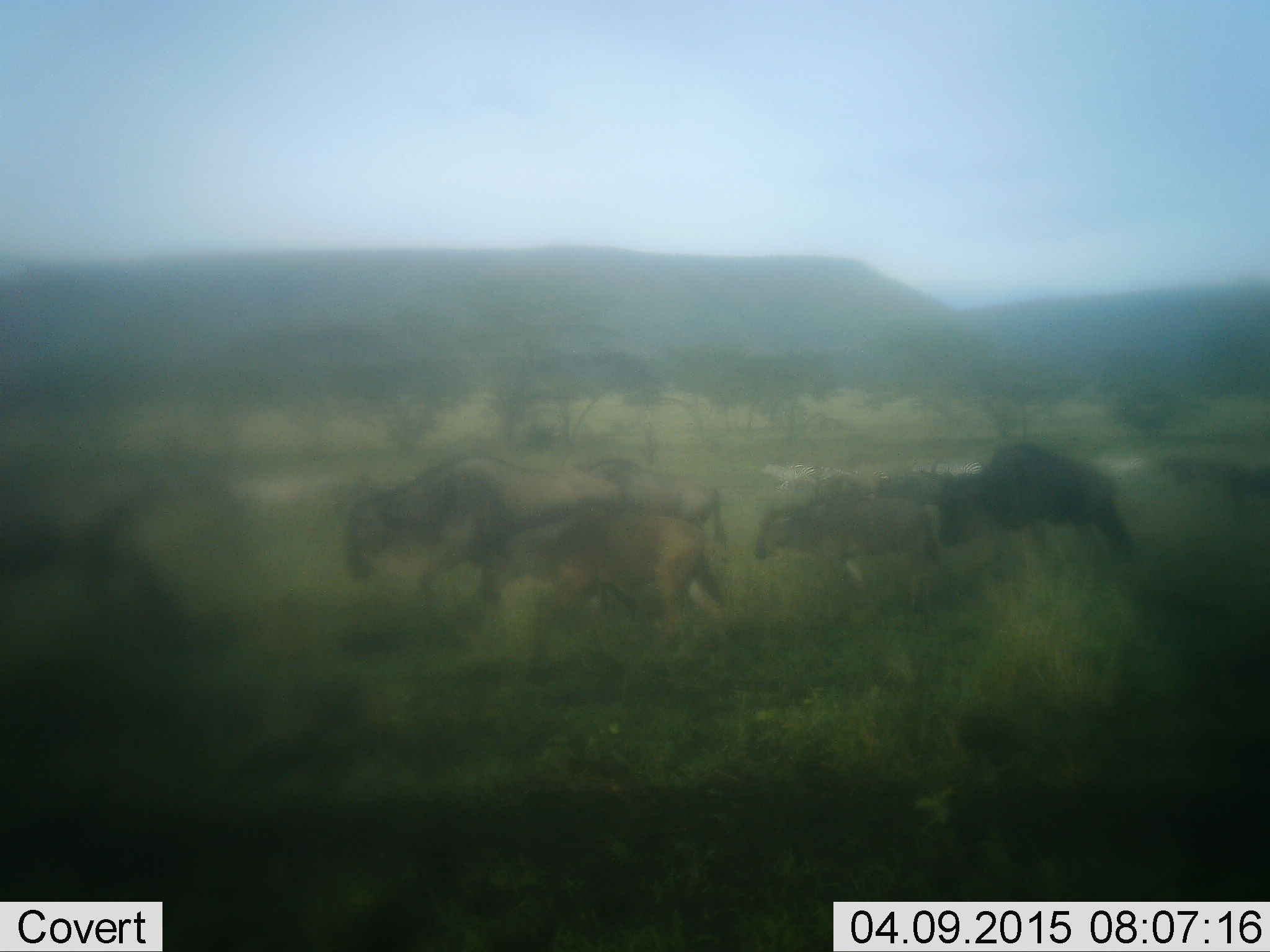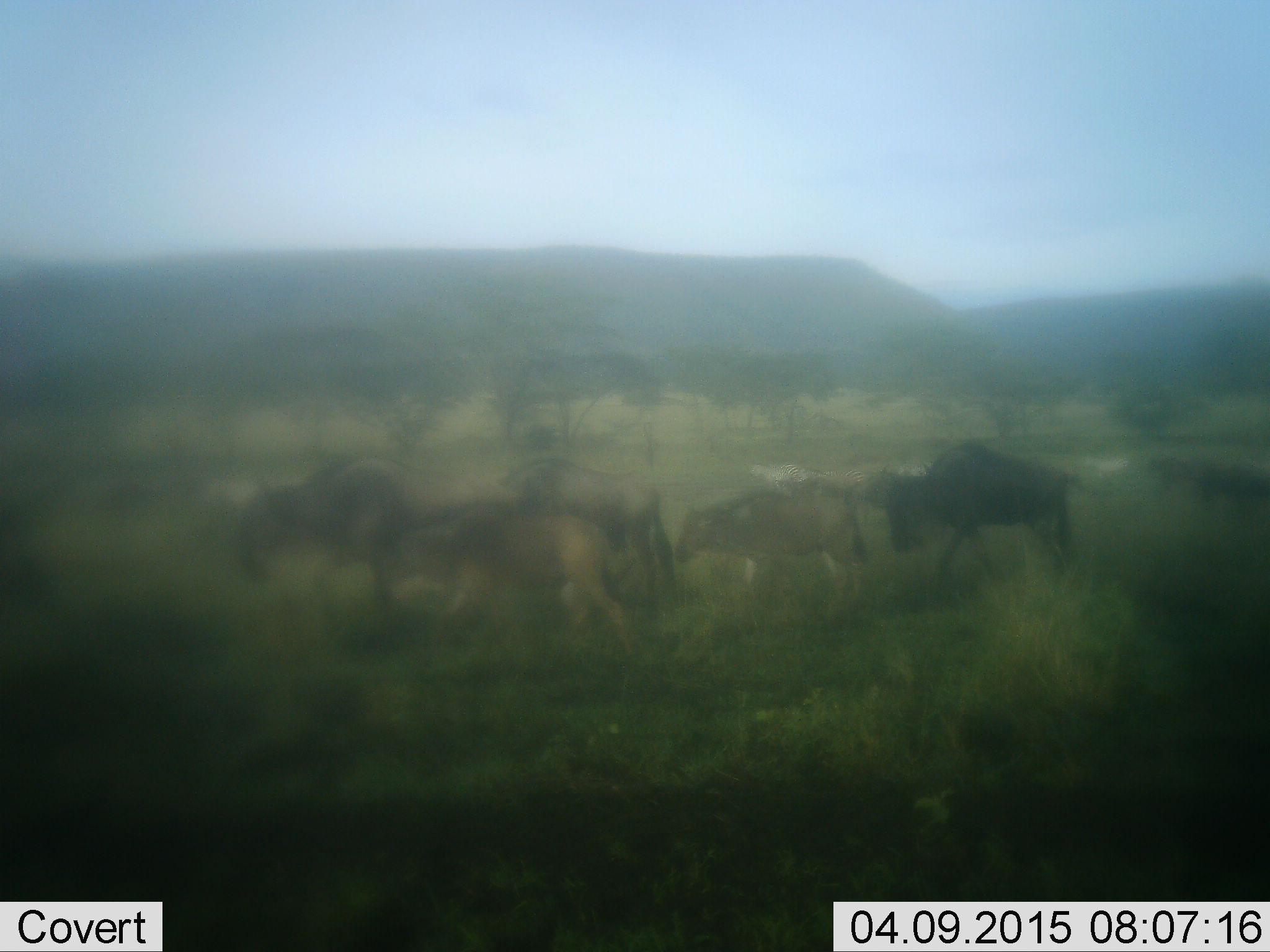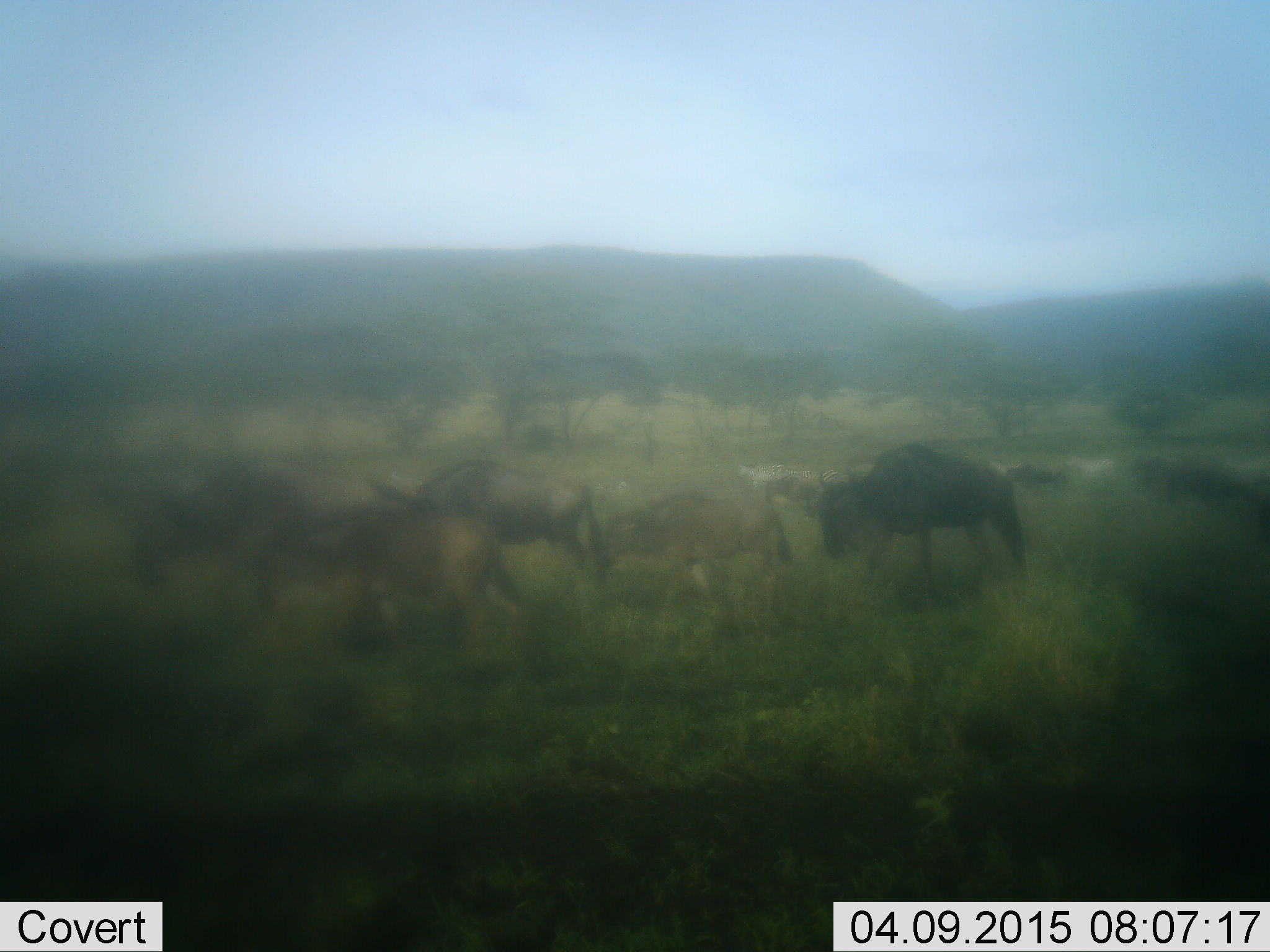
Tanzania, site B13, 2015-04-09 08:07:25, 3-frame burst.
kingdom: Animalia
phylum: Chordata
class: Mammalia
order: Artiodactyla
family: Bovidae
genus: Connochaetes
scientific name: Connochaetes taurinus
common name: blue wildebeest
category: wildebeest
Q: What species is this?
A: Wildebeest (blue wildebeest) (Connochaetes taurinus).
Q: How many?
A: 10.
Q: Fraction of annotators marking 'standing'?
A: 9%.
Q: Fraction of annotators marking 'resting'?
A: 0%.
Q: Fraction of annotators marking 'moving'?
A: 100%.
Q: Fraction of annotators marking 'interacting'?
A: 0%.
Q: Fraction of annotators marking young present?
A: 55%.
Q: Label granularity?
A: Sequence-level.